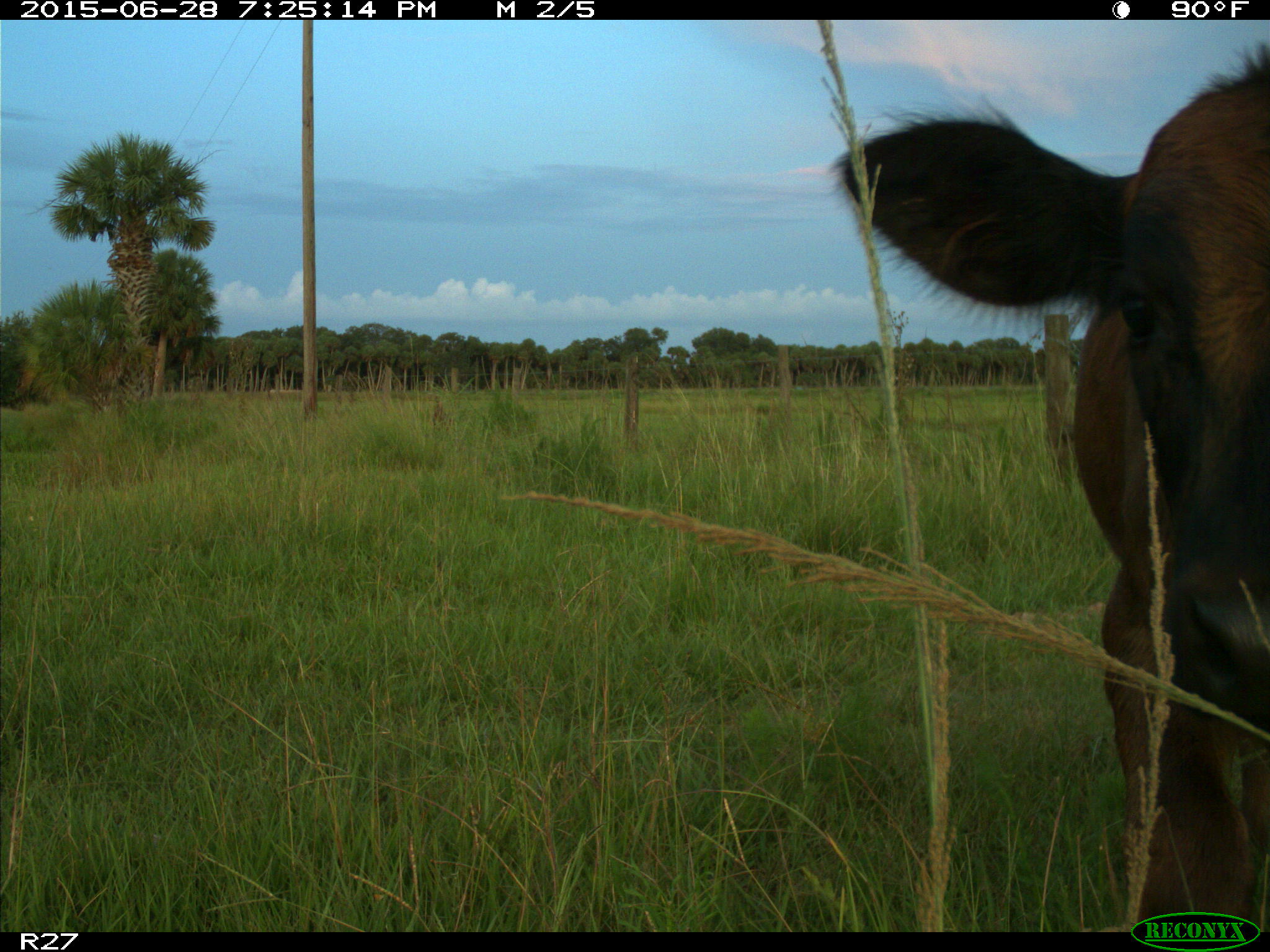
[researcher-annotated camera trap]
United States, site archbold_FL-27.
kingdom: Animalia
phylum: Chordata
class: Mammalia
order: Artiodactyla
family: Bovidae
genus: Bos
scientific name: Bos taurus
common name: domestic cow